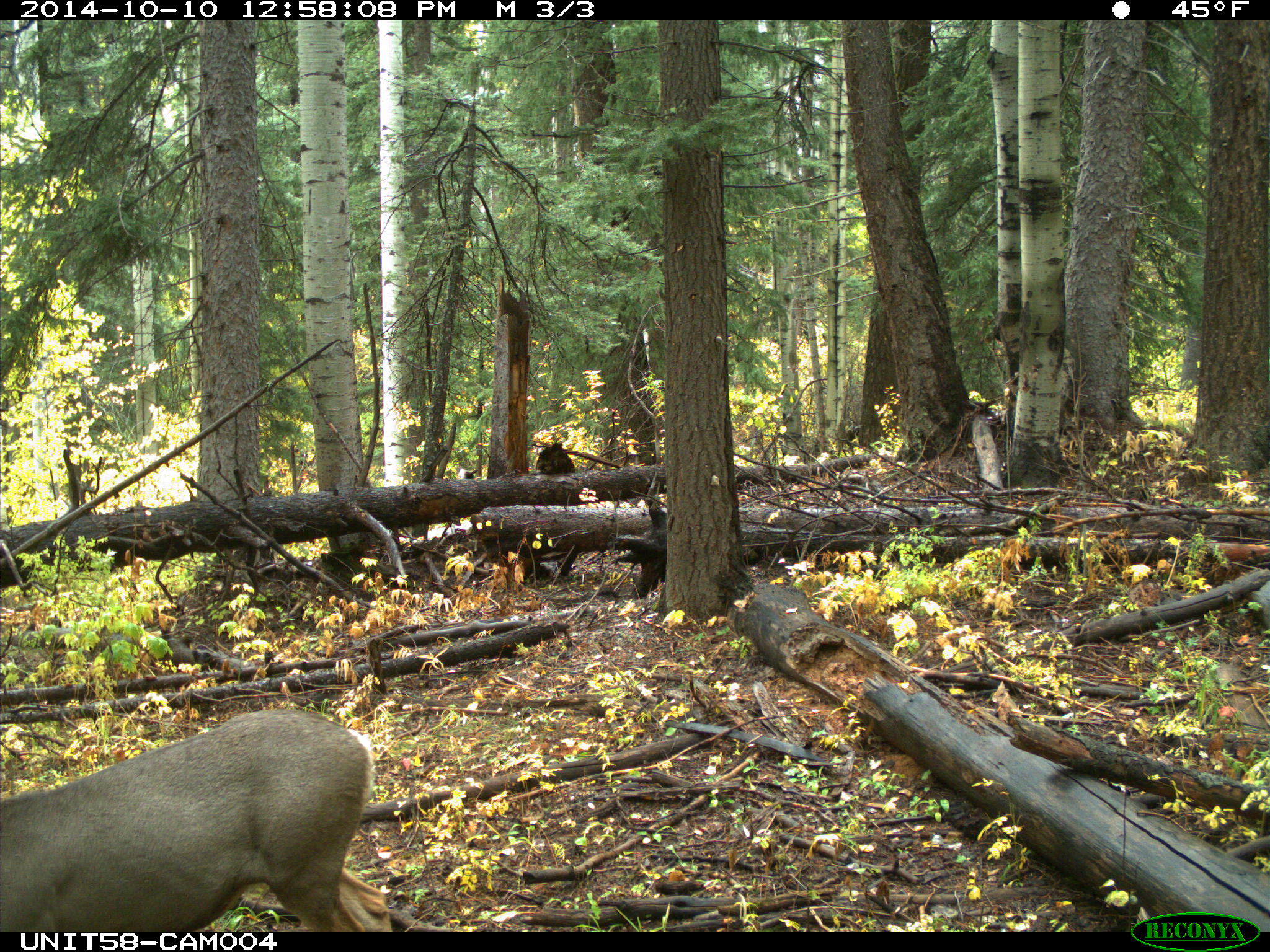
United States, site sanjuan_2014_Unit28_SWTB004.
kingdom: Animalia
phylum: Chordata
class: Mammalia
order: Artiodactyla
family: Cervidae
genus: Odocoileus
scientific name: Odocoileus hemionus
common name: mule deer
Odocoileus hemionus (mule deer).